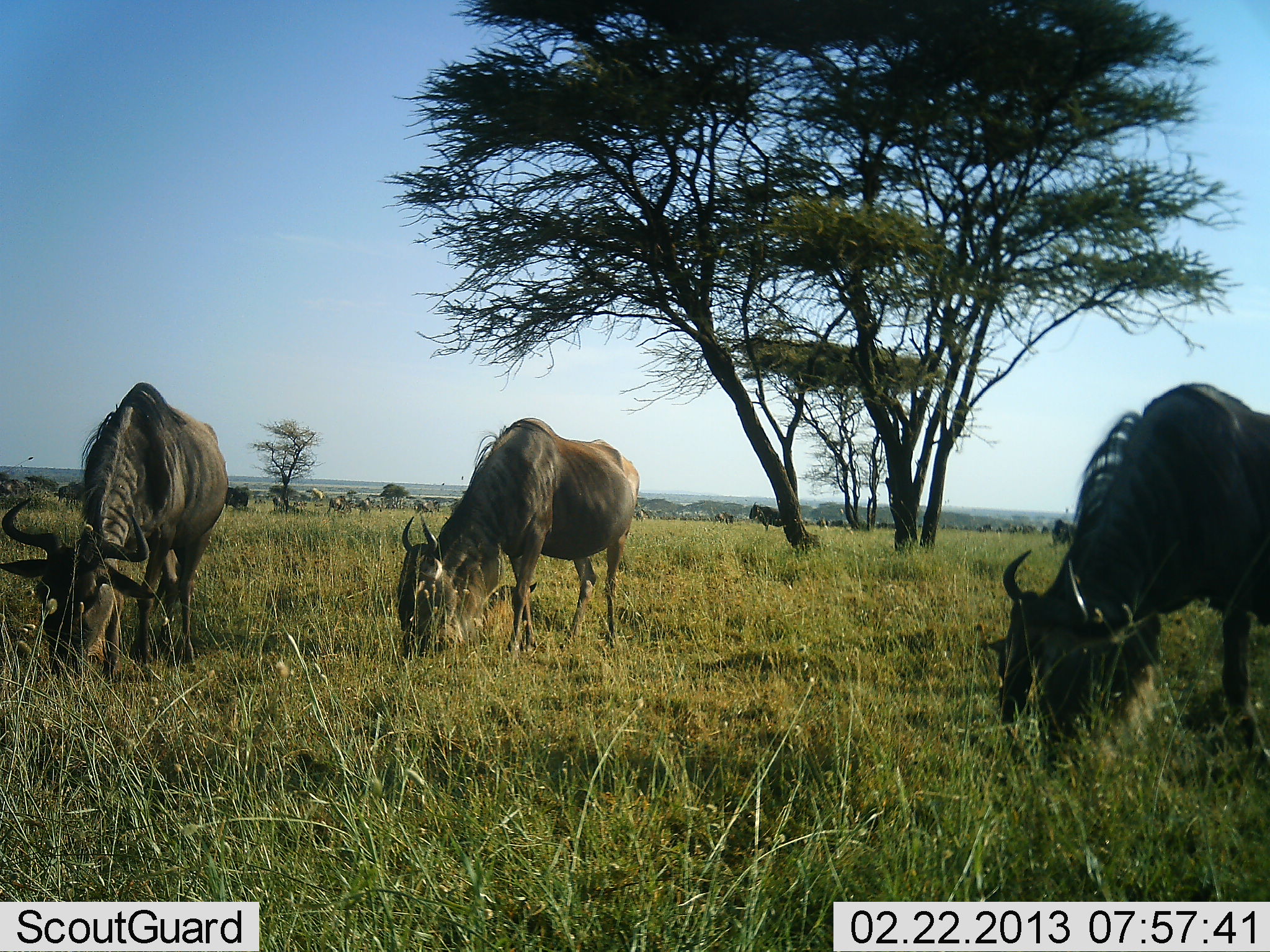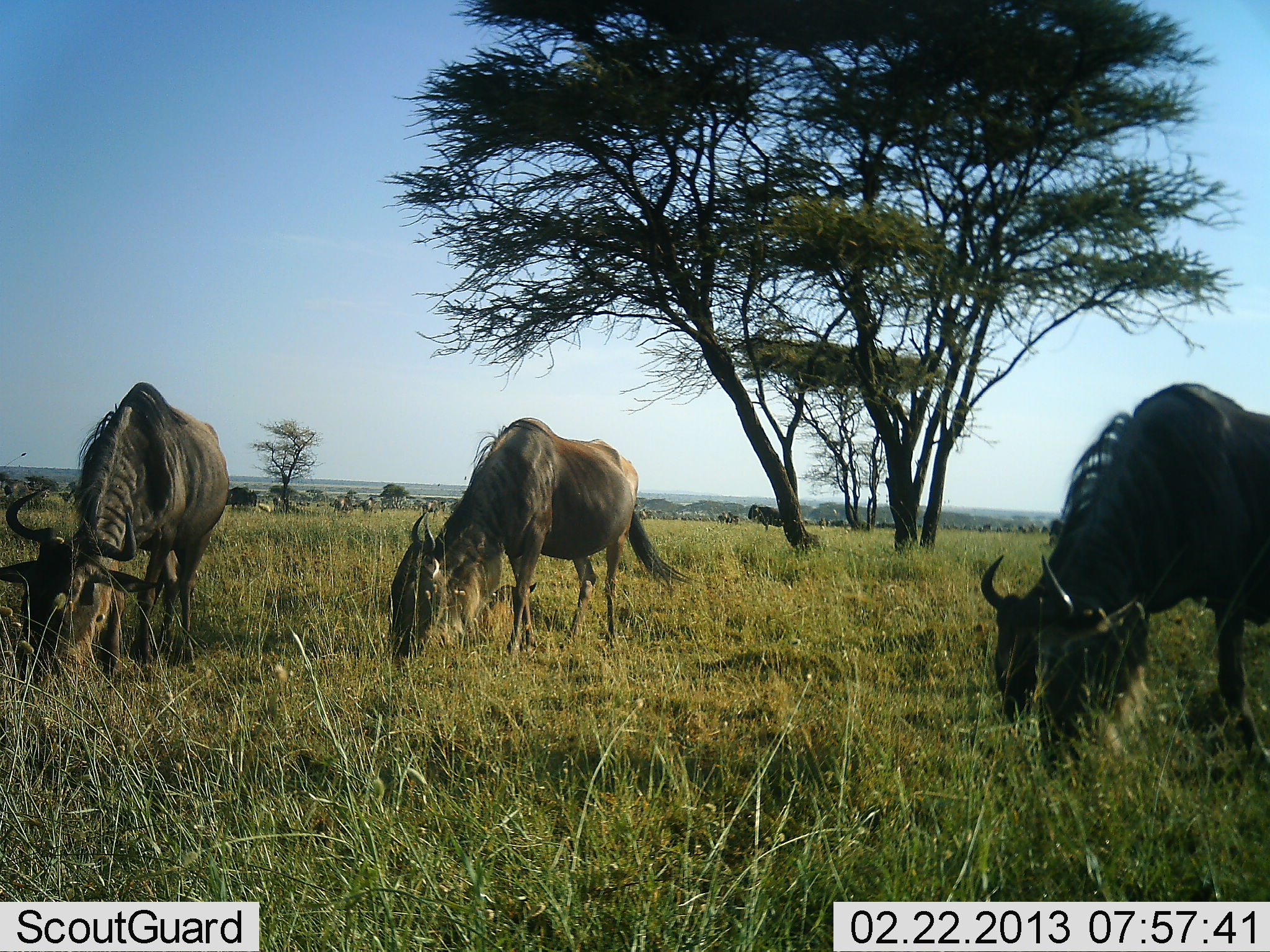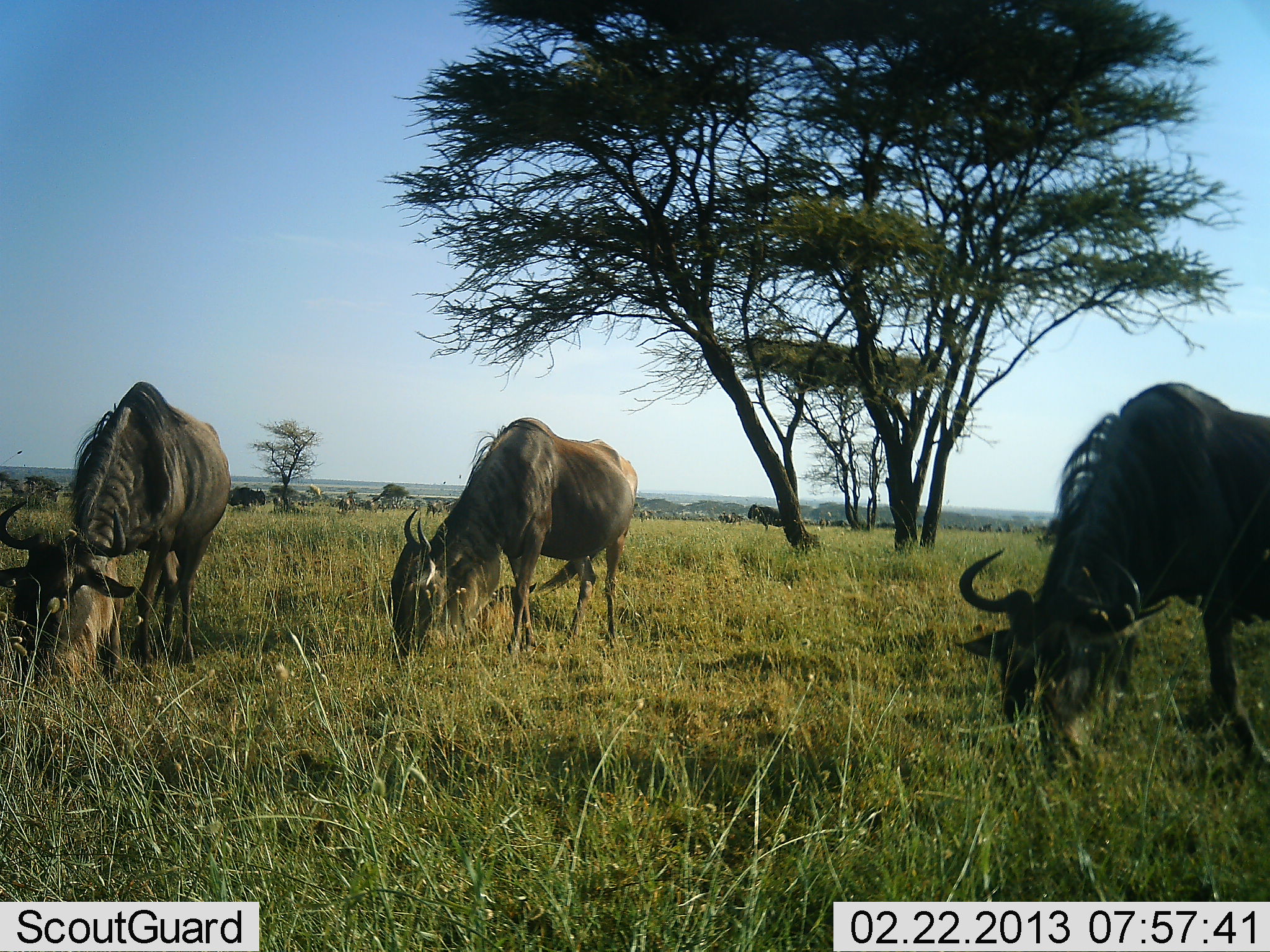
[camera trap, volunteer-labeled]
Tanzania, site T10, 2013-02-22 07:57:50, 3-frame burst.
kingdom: Animalia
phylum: Chordata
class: Mammalia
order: Artiodactyla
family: Bovidae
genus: Connochaetes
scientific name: Connochaetes taurinus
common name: blue wildebeest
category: wildebeest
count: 11-50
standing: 65%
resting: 0%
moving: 24%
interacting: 0%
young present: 0%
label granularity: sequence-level